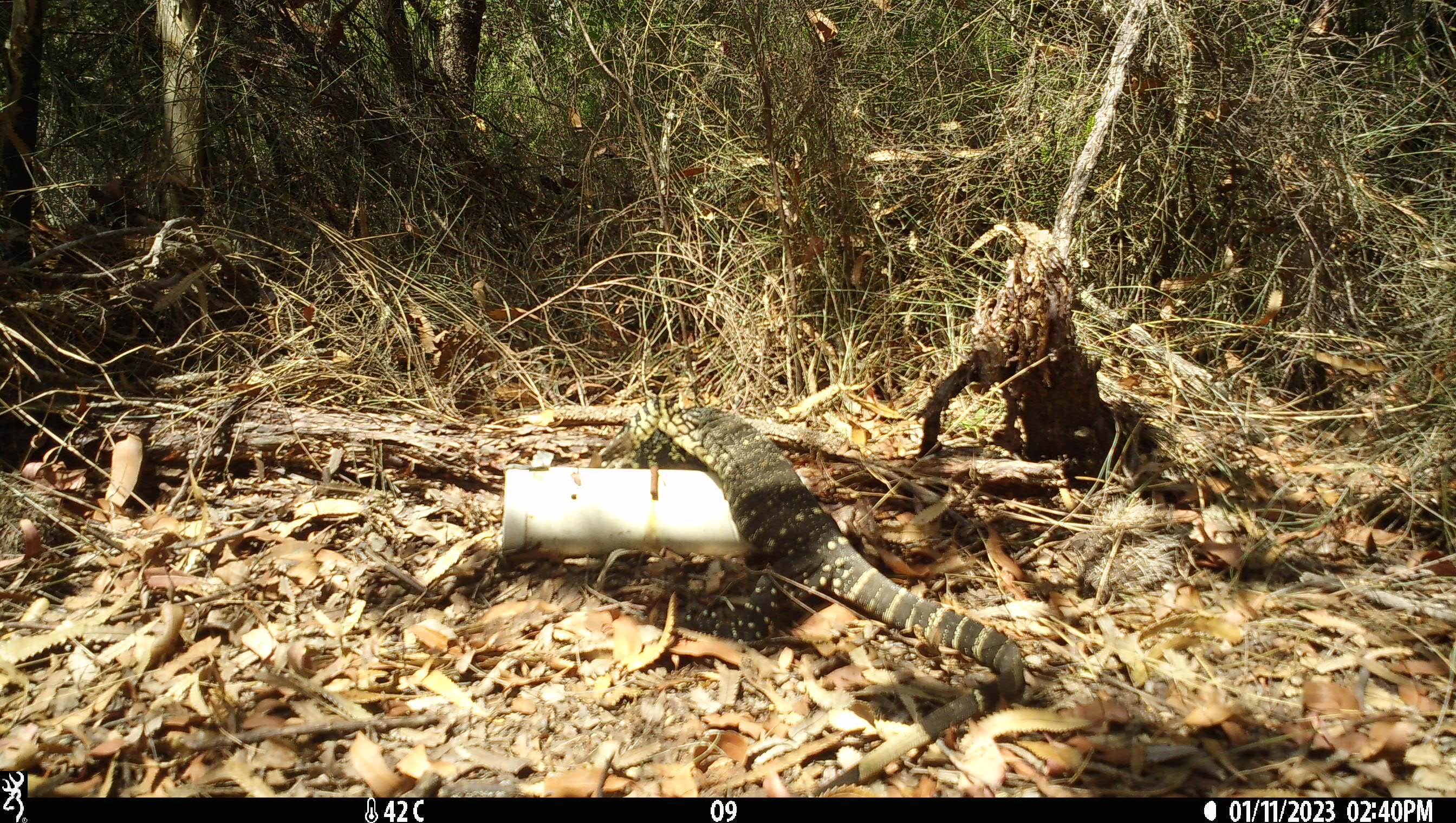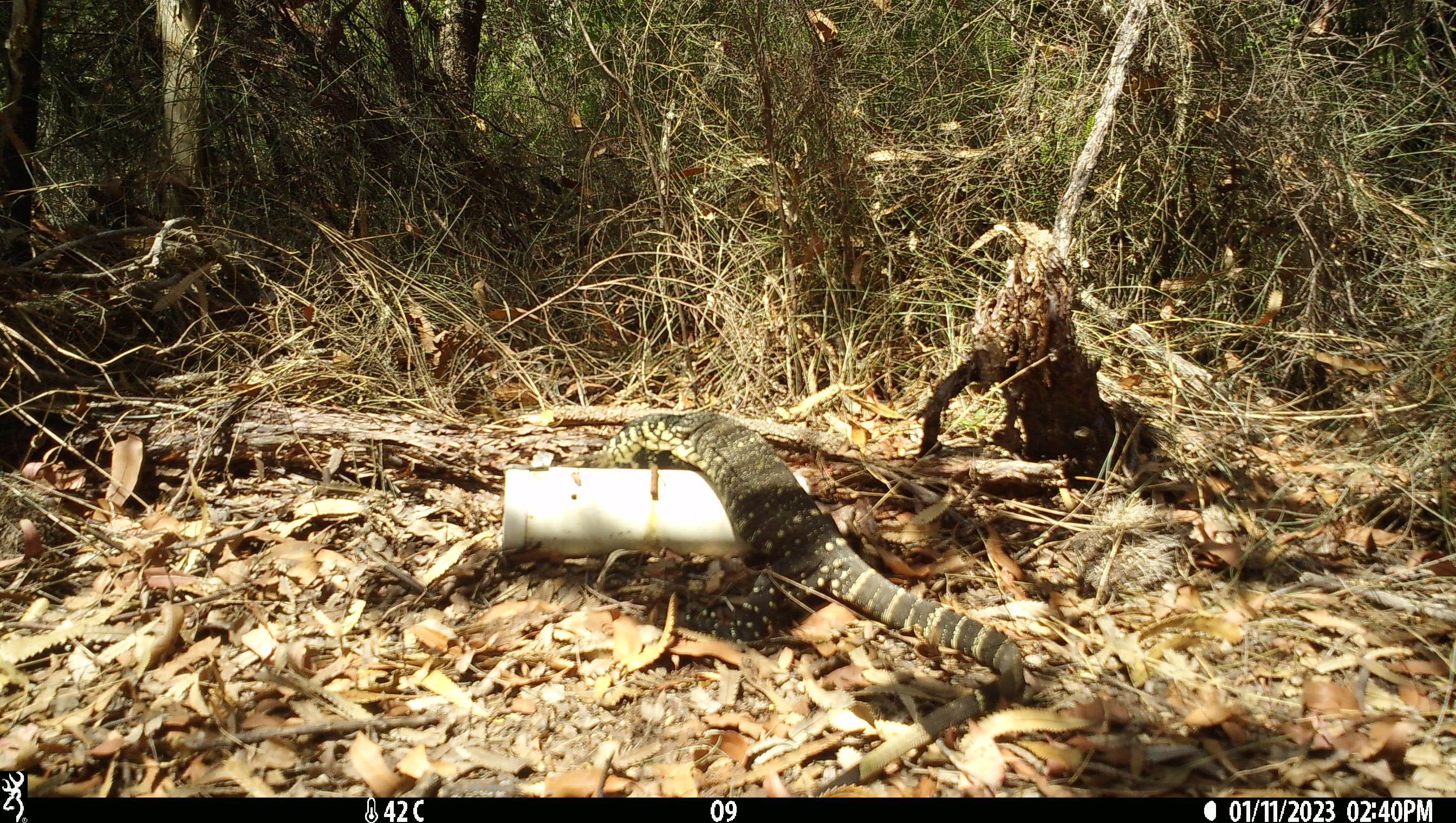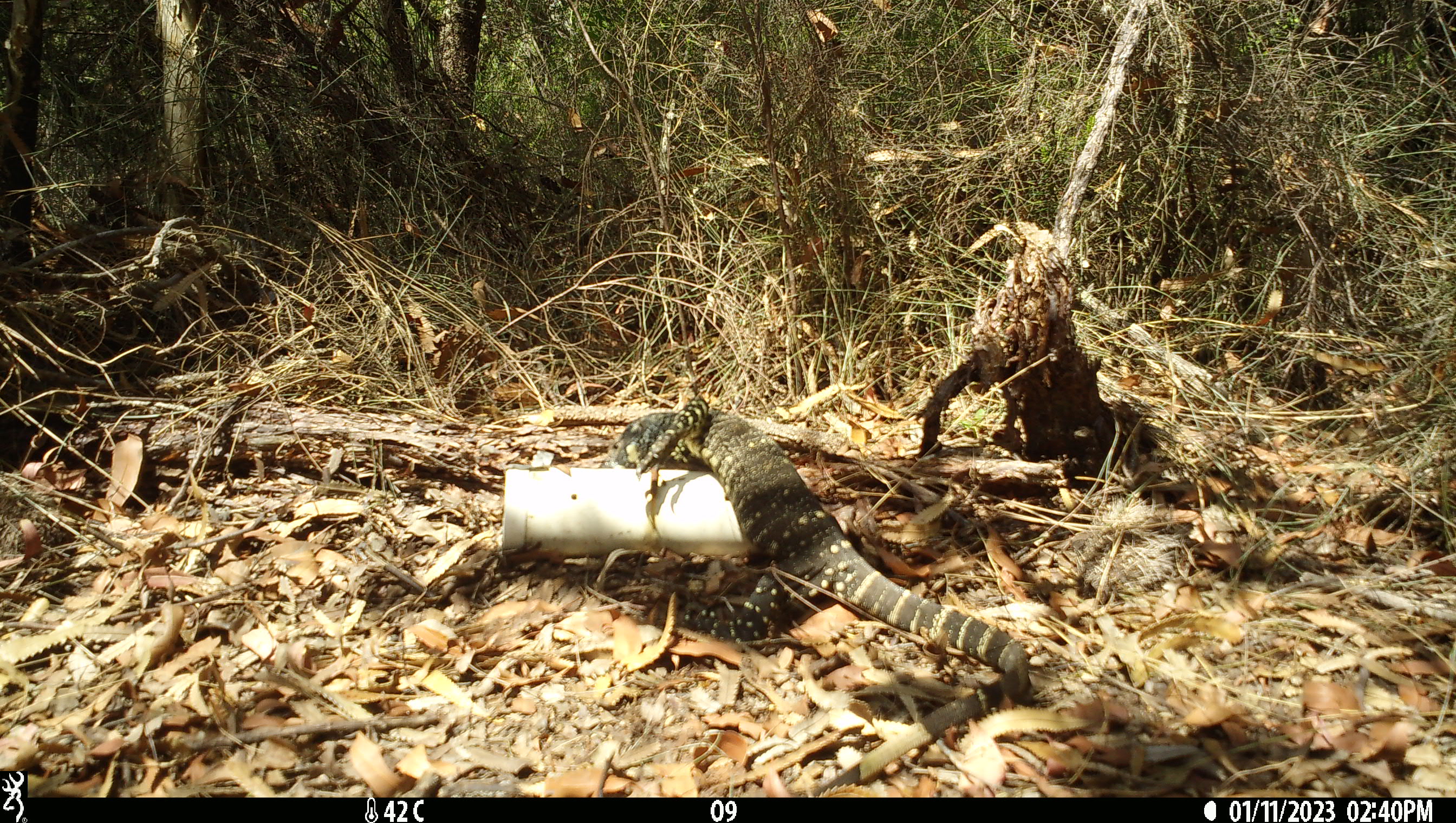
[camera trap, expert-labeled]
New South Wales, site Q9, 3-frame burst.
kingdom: Animalia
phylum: Chordata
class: Reptilia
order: Squamata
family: Varanidae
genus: Varanus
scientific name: Varanus varius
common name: lace monitor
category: goanna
Goanna (lace monitor) (Varanus varius).